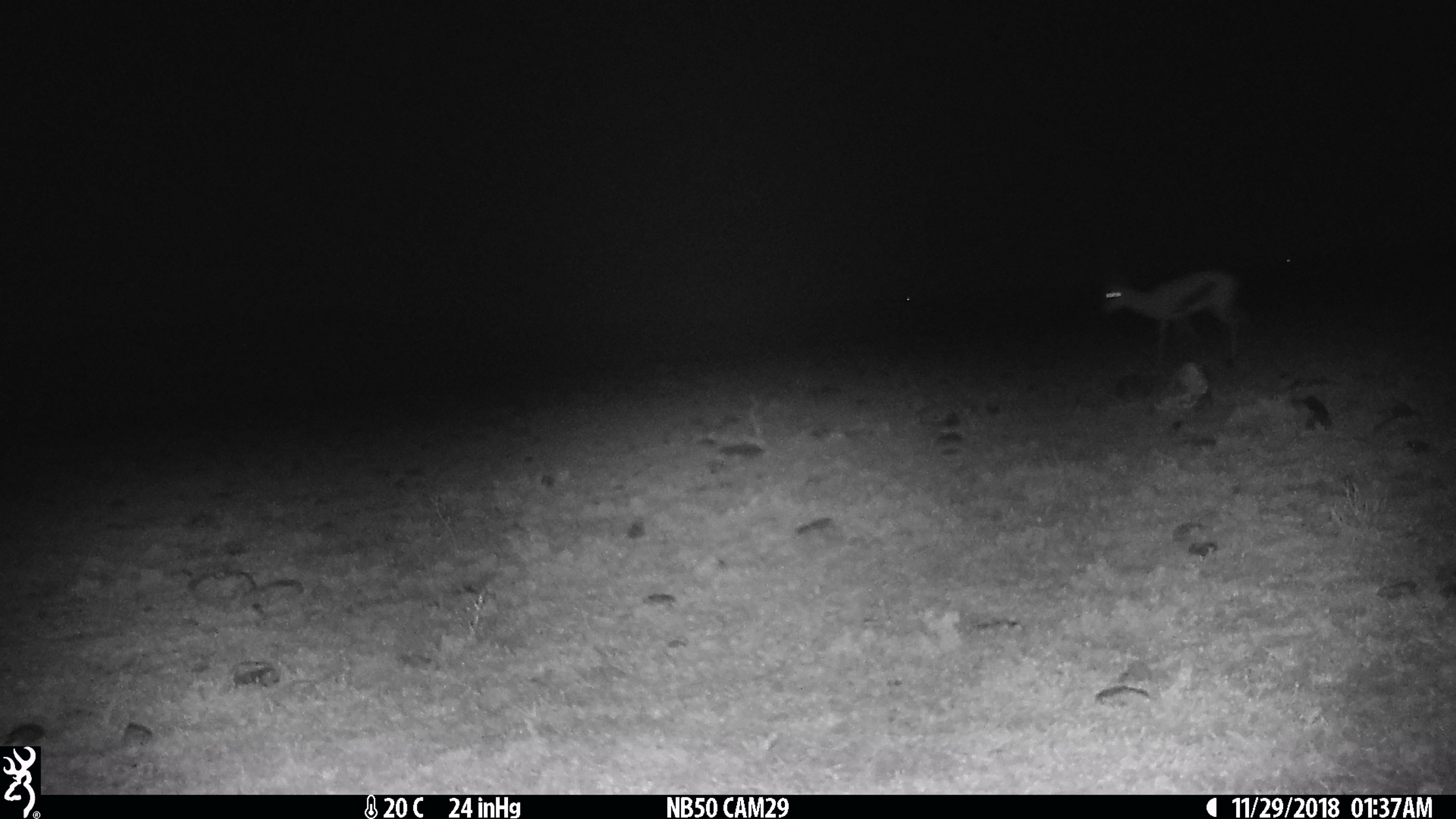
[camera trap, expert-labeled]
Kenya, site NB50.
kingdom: Animalia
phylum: Chordata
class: Mammalia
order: Artiodactyla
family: Bovidae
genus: Eudorcas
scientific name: Eudorcas thomsonii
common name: thomon's gazelle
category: gazelle thomsons